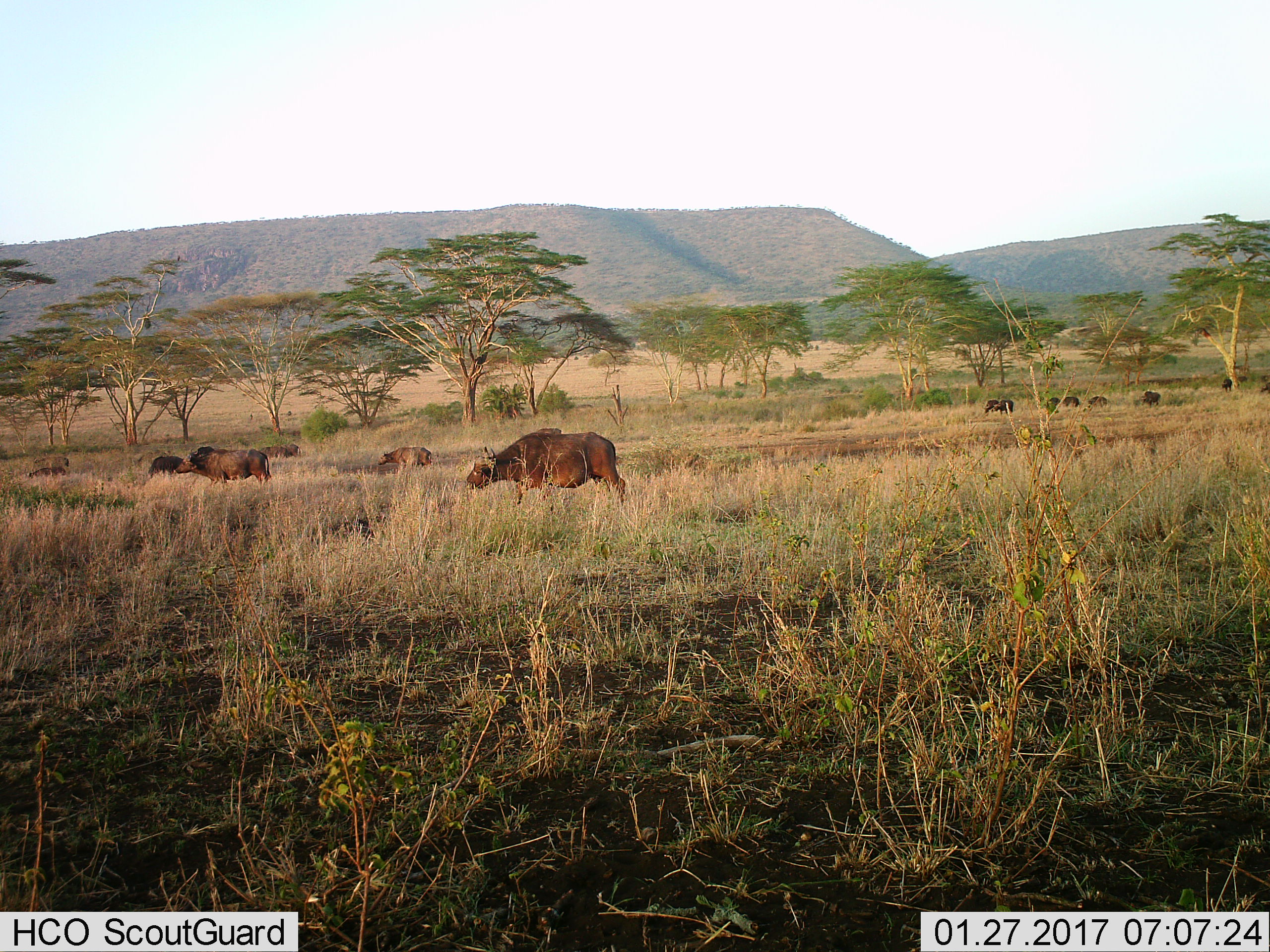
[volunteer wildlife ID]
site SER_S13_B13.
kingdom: Animalia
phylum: Chordata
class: Mammalia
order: Artiodactyla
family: Bovidae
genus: Syncerus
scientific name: Syncerus caffer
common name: african buffalo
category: buffalo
Buffalo (african buffalo) (Syncerus caffer), count 11-50. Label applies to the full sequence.